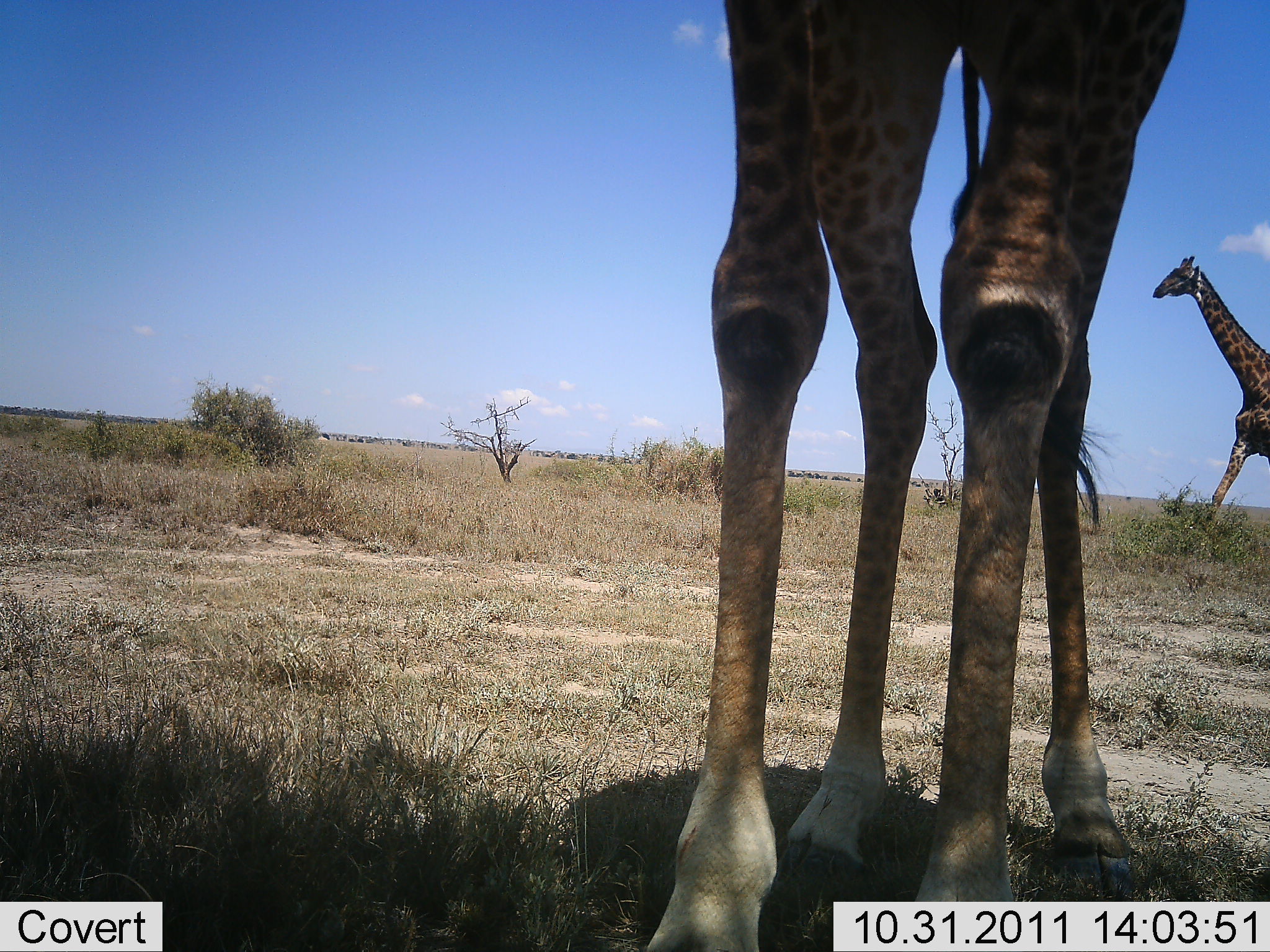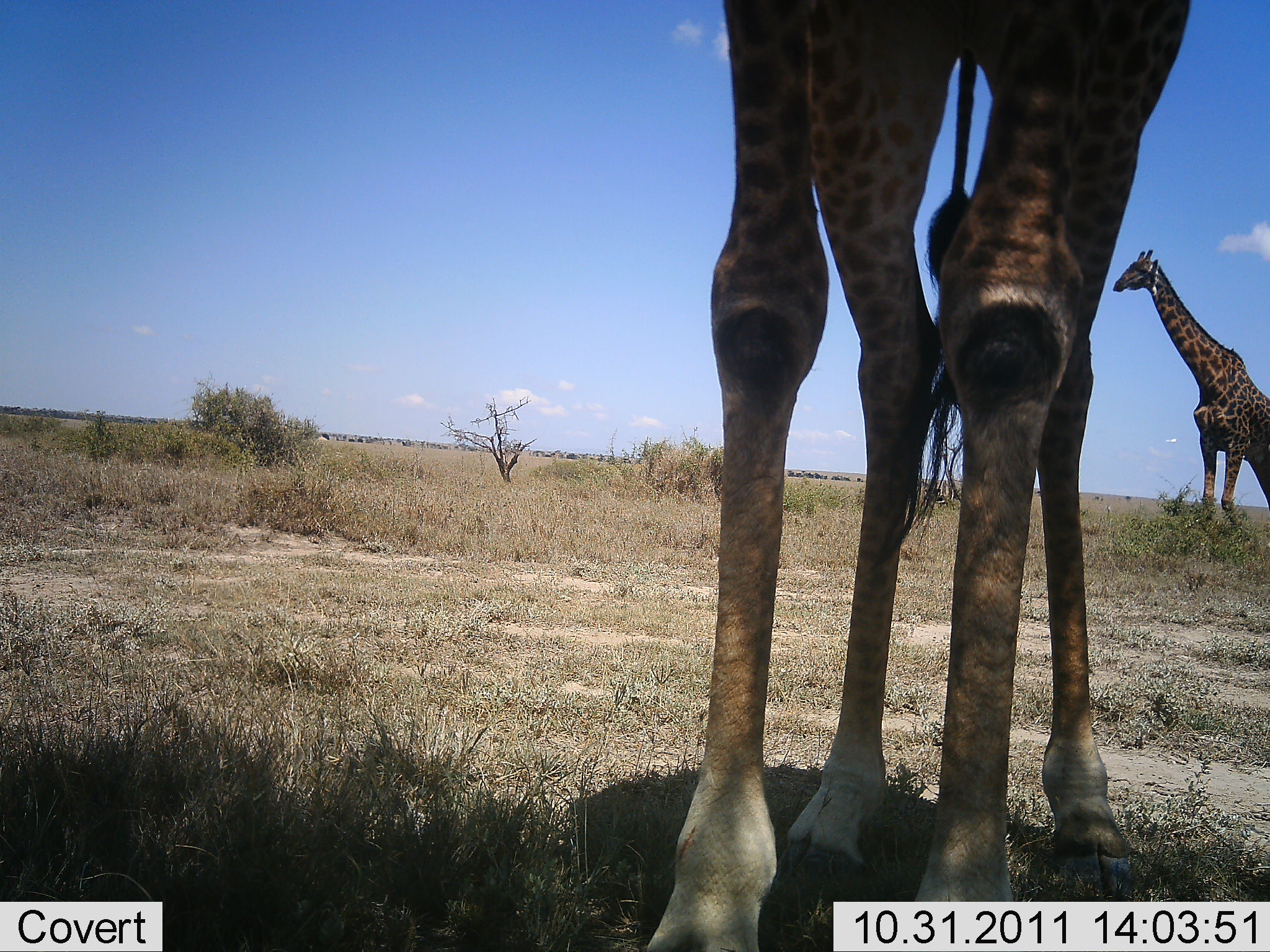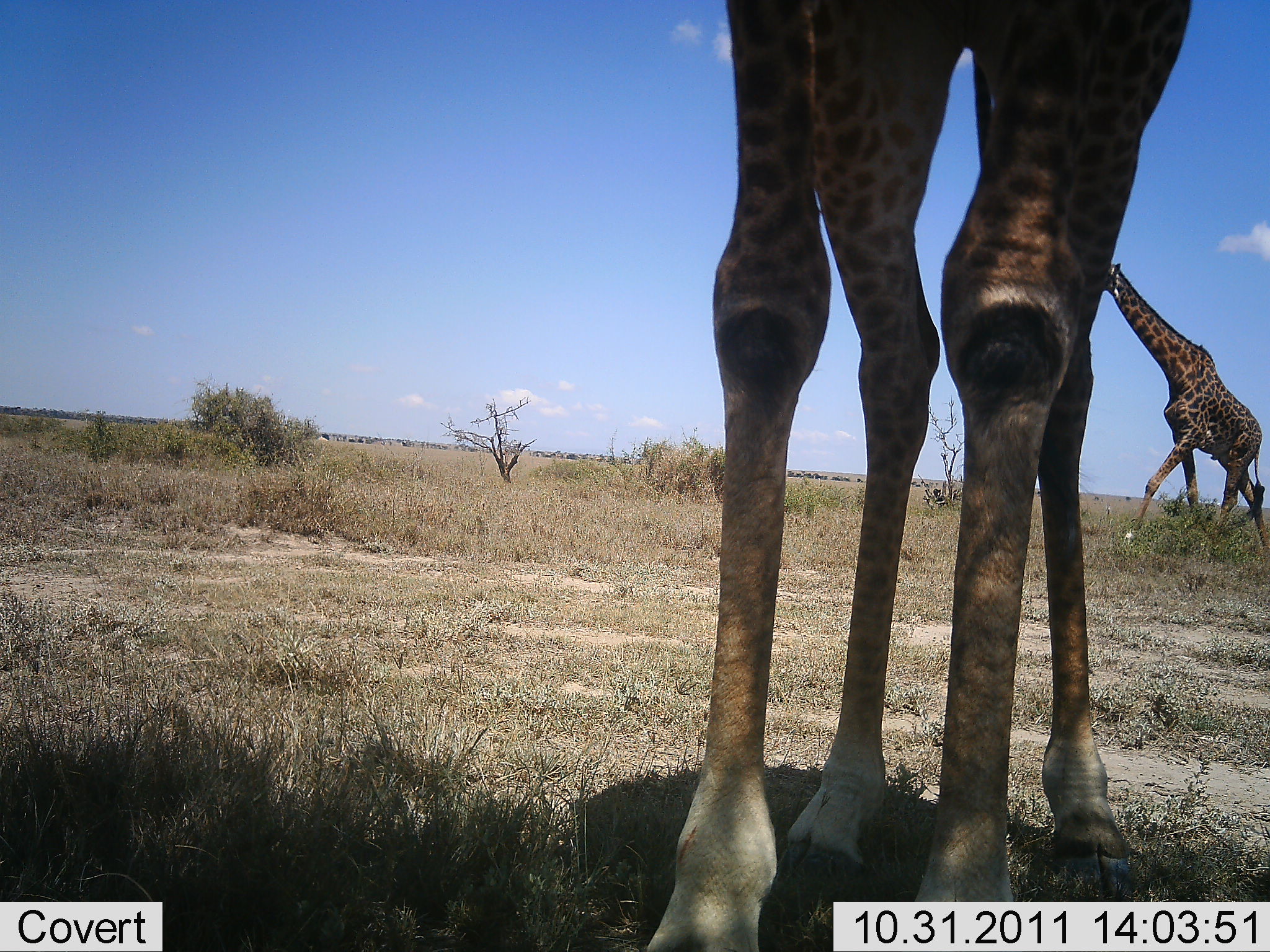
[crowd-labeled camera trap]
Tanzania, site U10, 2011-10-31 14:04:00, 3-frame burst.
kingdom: Animalia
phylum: Chordata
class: Mammalia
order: Artiodactyla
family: Giraffidae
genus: Giraffa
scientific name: Giraffa camelopardalis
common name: giraffe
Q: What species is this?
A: Giraffe (Giraffa camelopardalis).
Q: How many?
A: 2.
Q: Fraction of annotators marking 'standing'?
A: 79%.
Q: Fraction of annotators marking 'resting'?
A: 0%.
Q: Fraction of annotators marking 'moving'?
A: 93%.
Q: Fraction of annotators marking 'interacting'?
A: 7%.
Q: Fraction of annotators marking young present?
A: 0%.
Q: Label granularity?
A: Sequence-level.